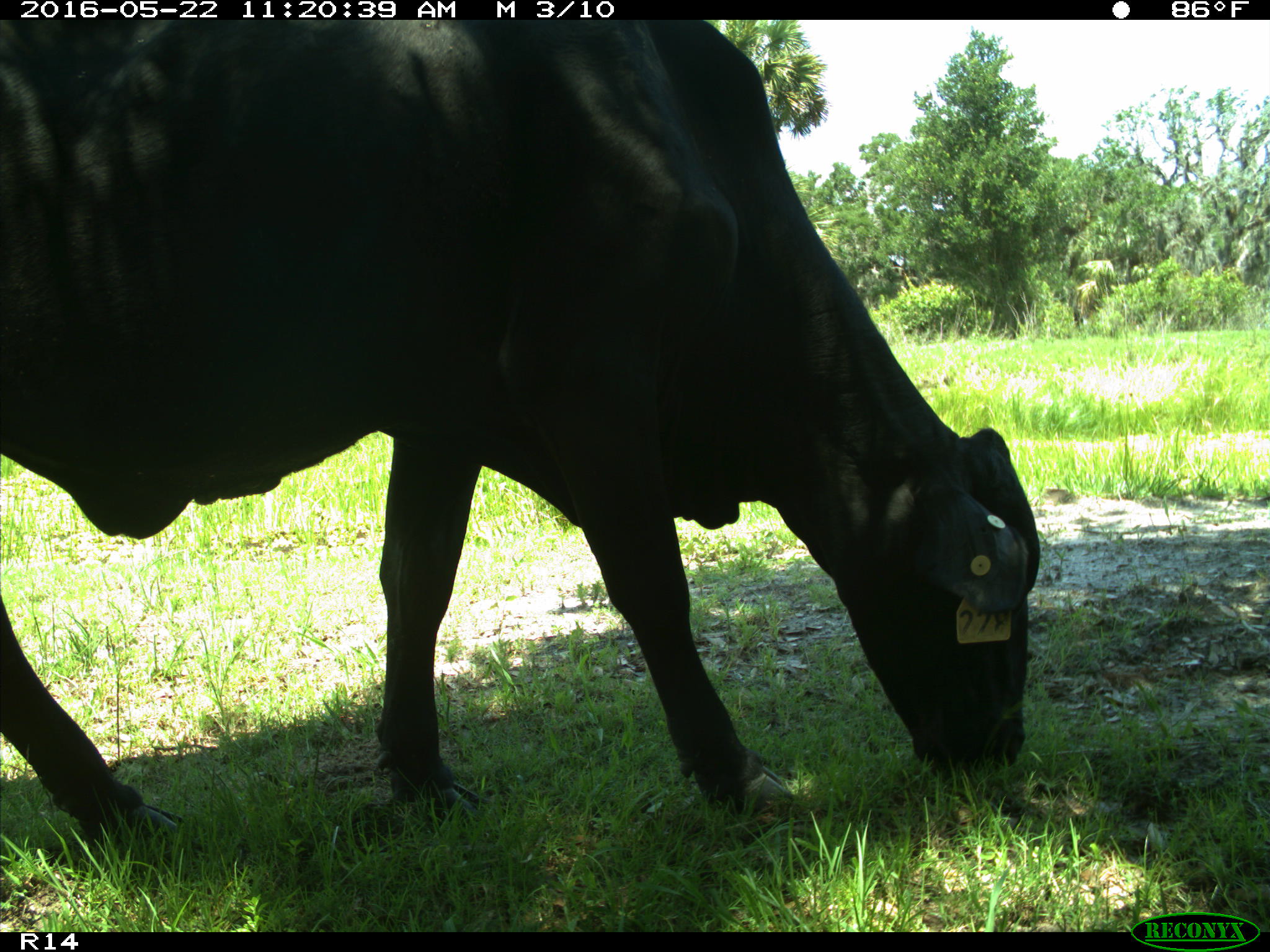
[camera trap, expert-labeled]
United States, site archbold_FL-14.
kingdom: Animalia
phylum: Chordata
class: Mammalia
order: Artiodactyla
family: Bovidae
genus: Bos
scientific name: Bos taurus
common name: domestic cow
Bos taurus (domestic cow).